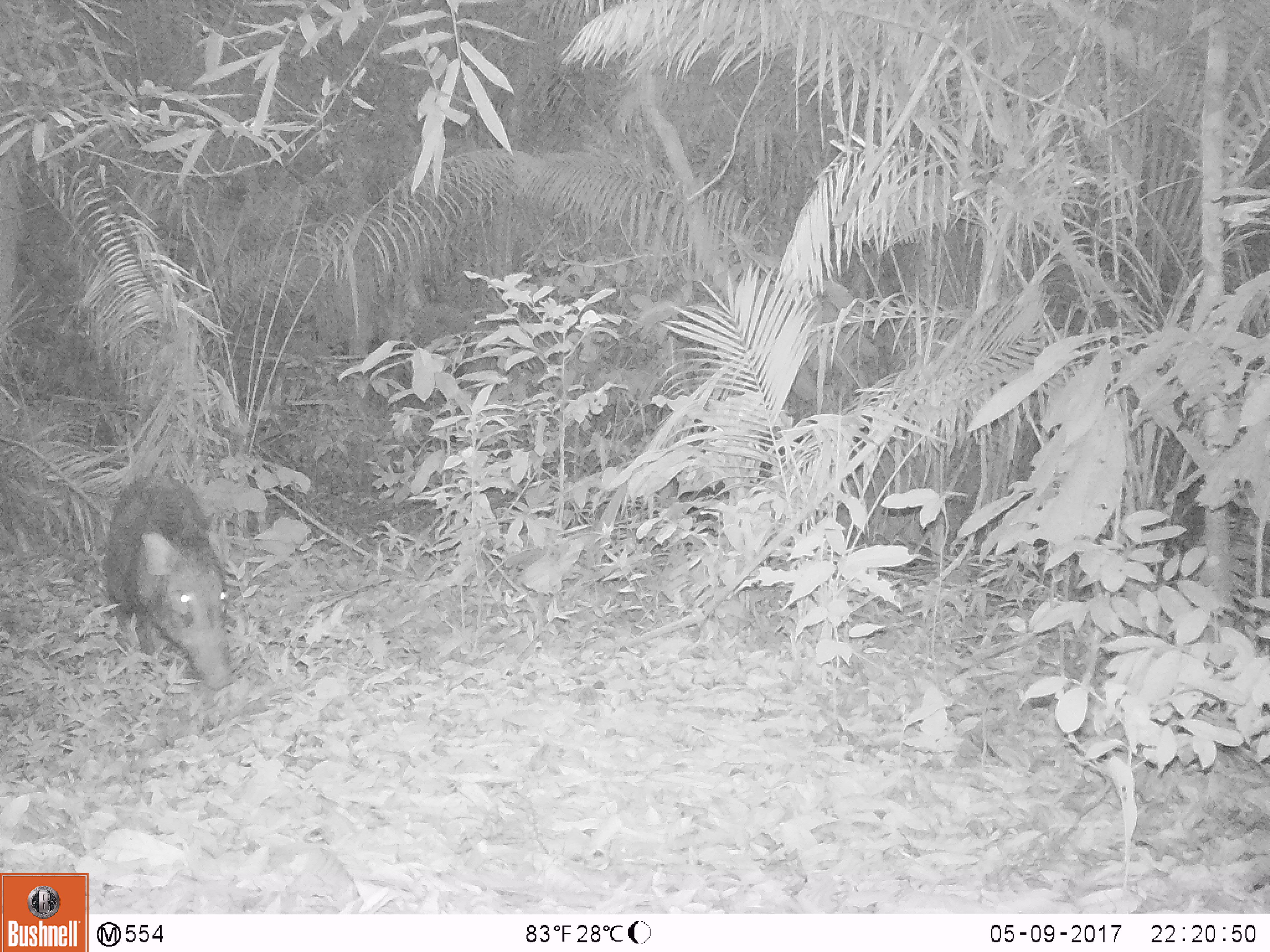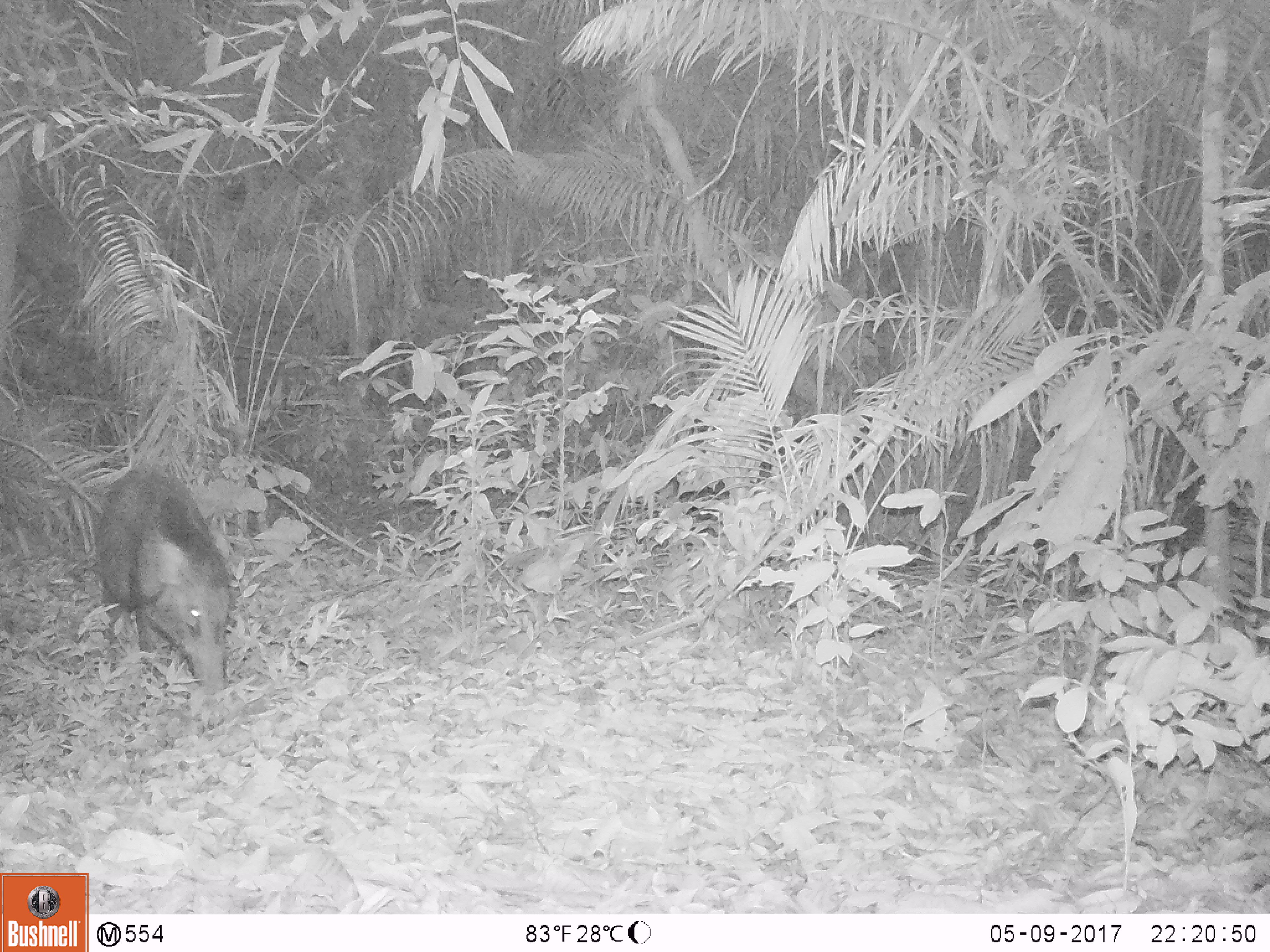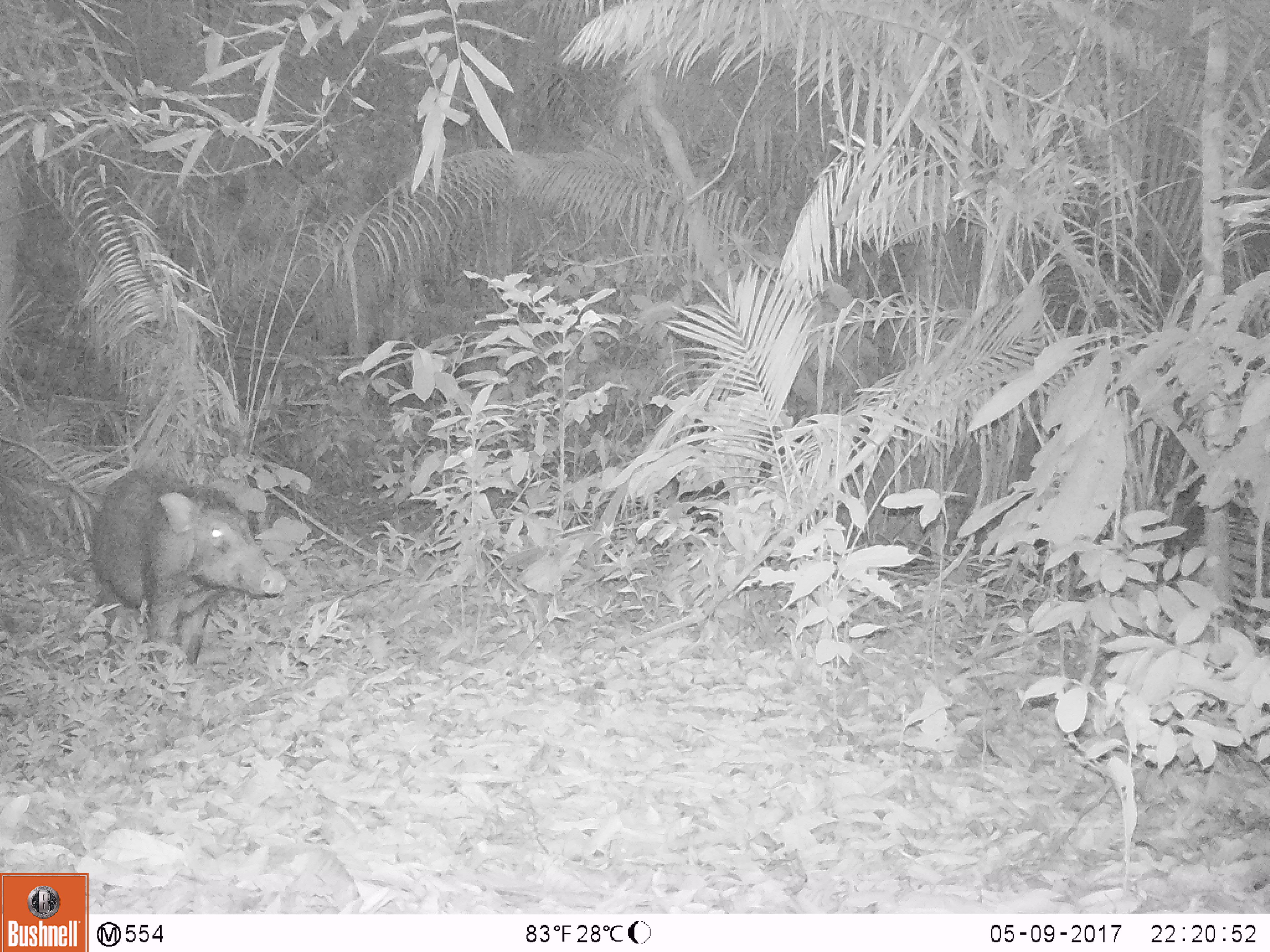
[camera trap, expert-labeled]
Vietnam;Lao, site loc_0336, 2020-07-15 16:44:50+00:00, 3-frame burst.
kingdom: Animalia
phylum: Chordata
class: Mammalia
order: Artiodactyla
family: Suidae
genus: Sus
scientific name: Sus scrofa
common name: eurasian wild pig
Eurasian wild pig (Sus scrofa). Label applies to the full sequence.